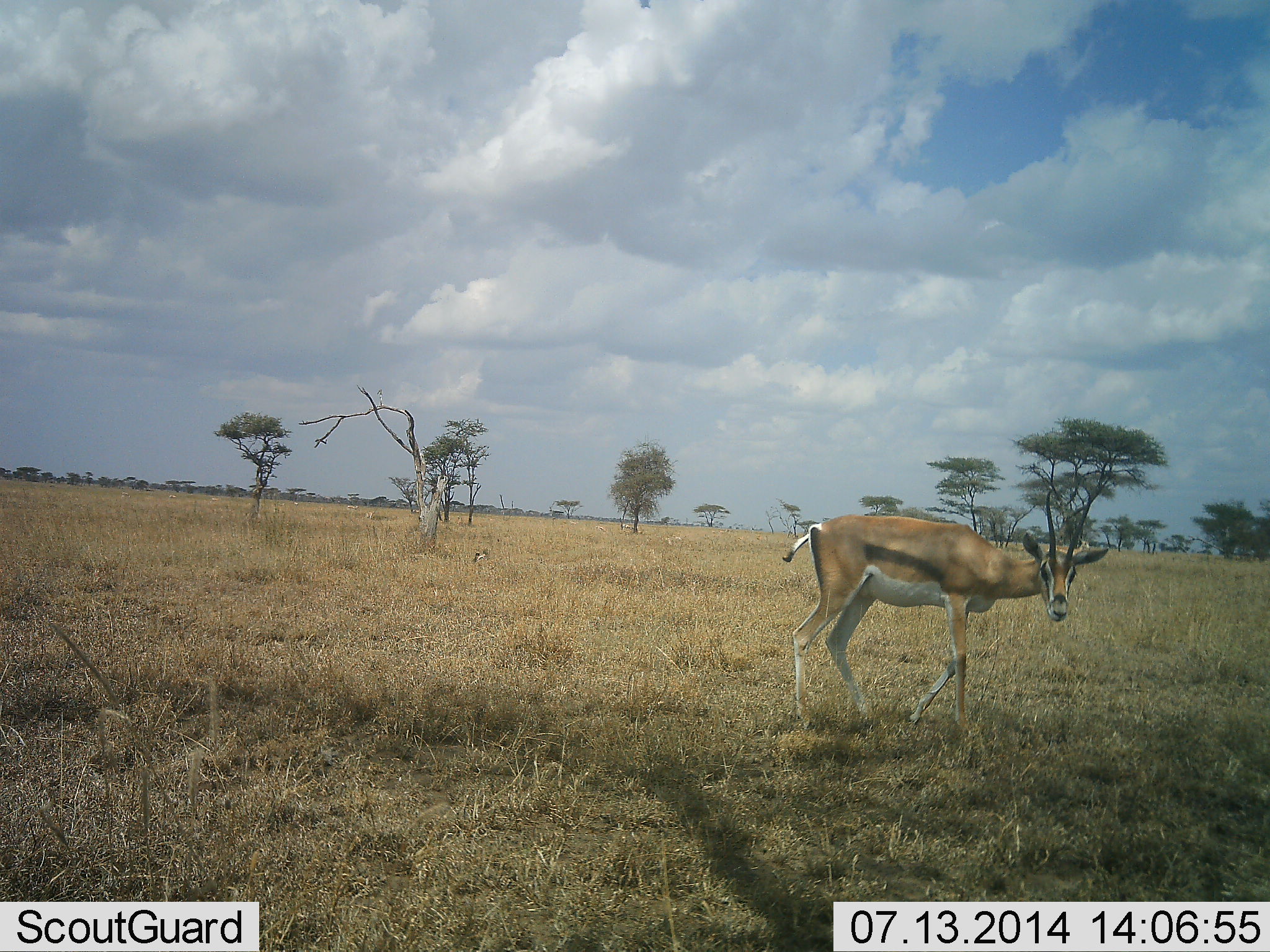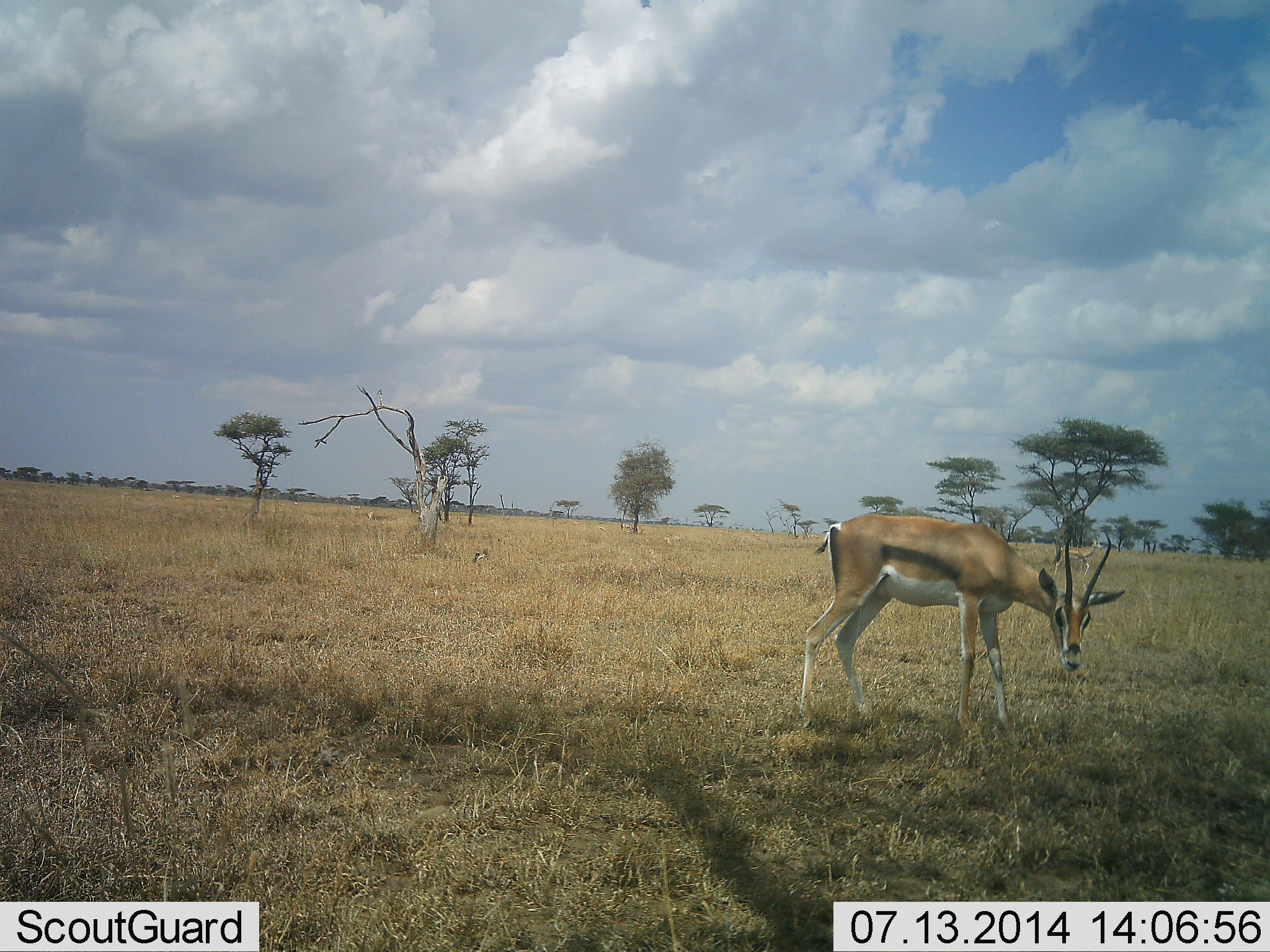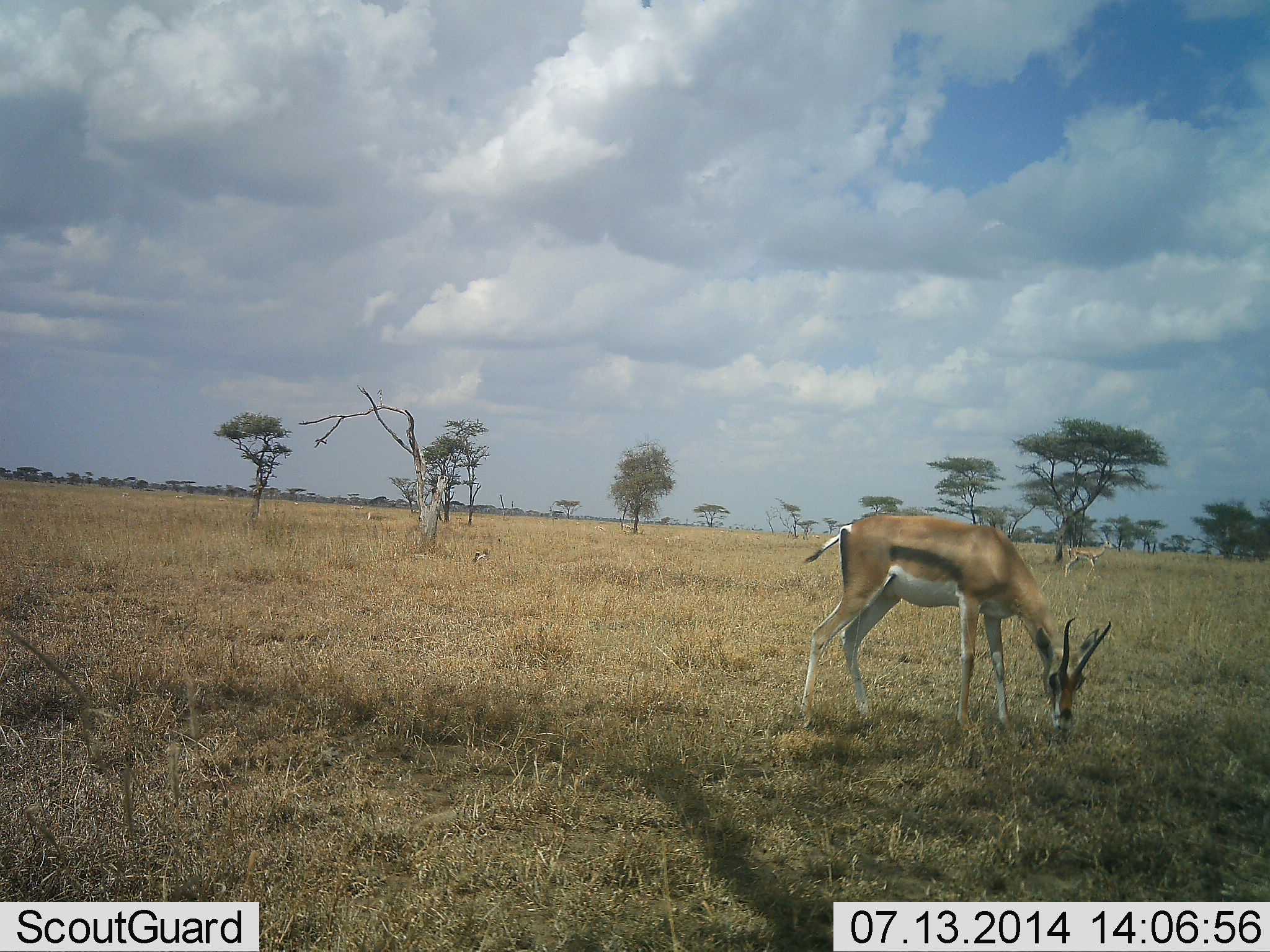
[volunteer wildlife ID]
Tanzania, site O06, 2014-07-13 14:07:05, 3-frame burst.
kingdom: Animalia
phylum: Chordata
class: Mammalia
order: Artiodactyla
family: Bovidae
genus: Eudorcas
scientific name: Eudorcas thomsonii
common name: thomson's gazelle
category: gazellethomsons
Gazellethomsons (thomson's gazelle) (Eudorcas thomsonii), count 1. Behavior (volunteer vote fractions): standing 60%, resting 0%, moving 10%, interacting 0%. Young present (vote fraction): 10%. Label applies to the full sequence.